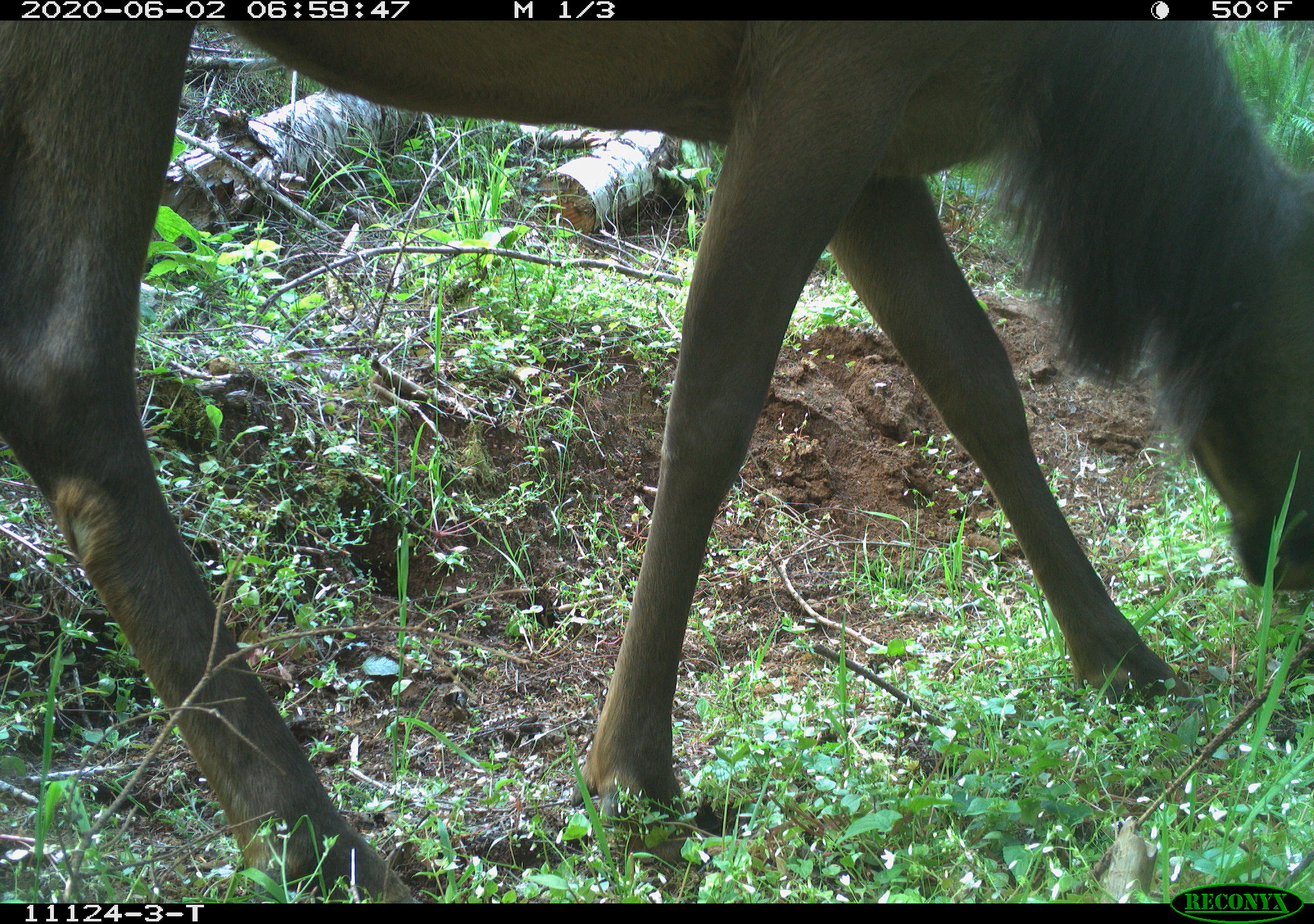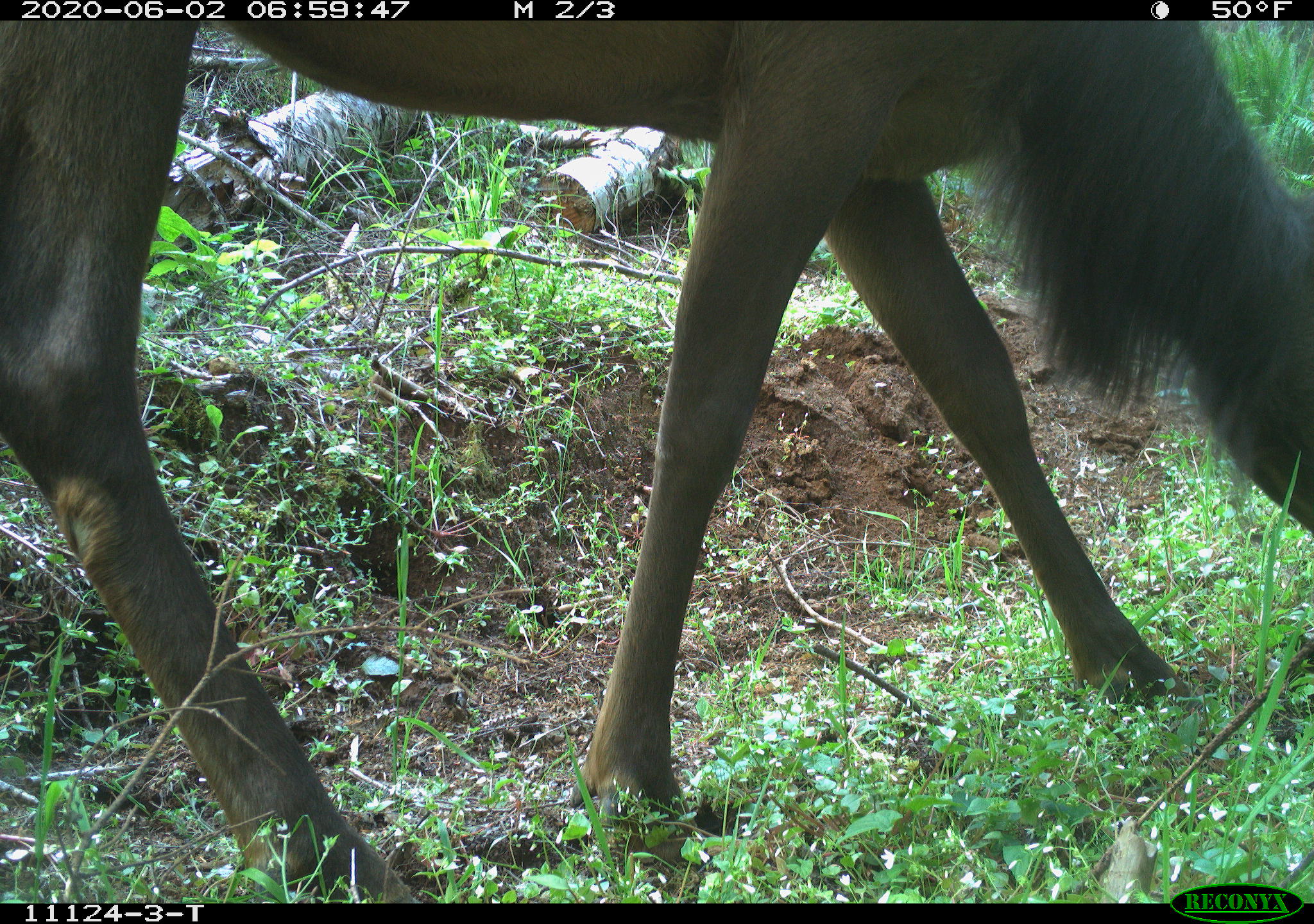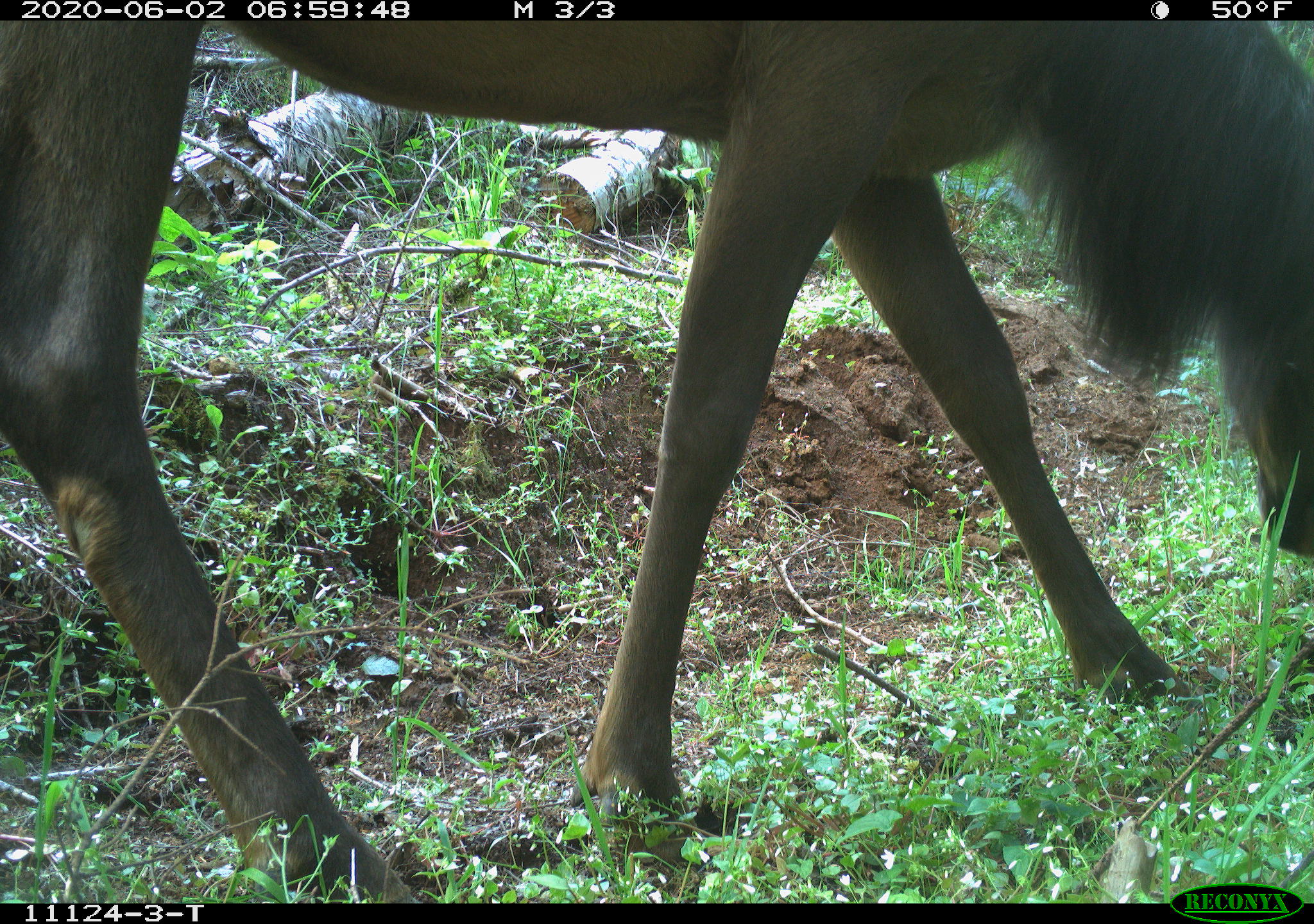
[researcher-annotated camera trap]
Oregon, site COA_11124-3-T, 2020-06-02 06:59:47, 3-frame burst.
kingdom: Animalia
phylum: Chordata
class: Mammalia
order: Artiodactyla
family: Cervidae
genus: Cervus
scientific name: Cervus canadensis roosevelti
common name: roosevelt elk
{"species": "roosevelt elk (Cervus canadensis roosevelti)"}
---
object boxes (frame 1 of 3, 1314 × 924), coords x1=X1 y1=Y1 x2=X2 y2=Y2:
roosevelt elk: x1=1 y1=24 x2=1303 y2=880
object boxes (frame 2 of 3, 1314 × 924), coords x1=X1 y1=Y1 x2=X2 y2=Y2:
roosevelt elk: x1=0 y1=28 x2=1303 y2=878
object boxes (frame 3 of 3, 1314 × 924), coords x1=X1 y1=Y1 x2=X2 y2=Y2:
roosevelt elk: x1=0 y1=24 x2=1303 y2=878